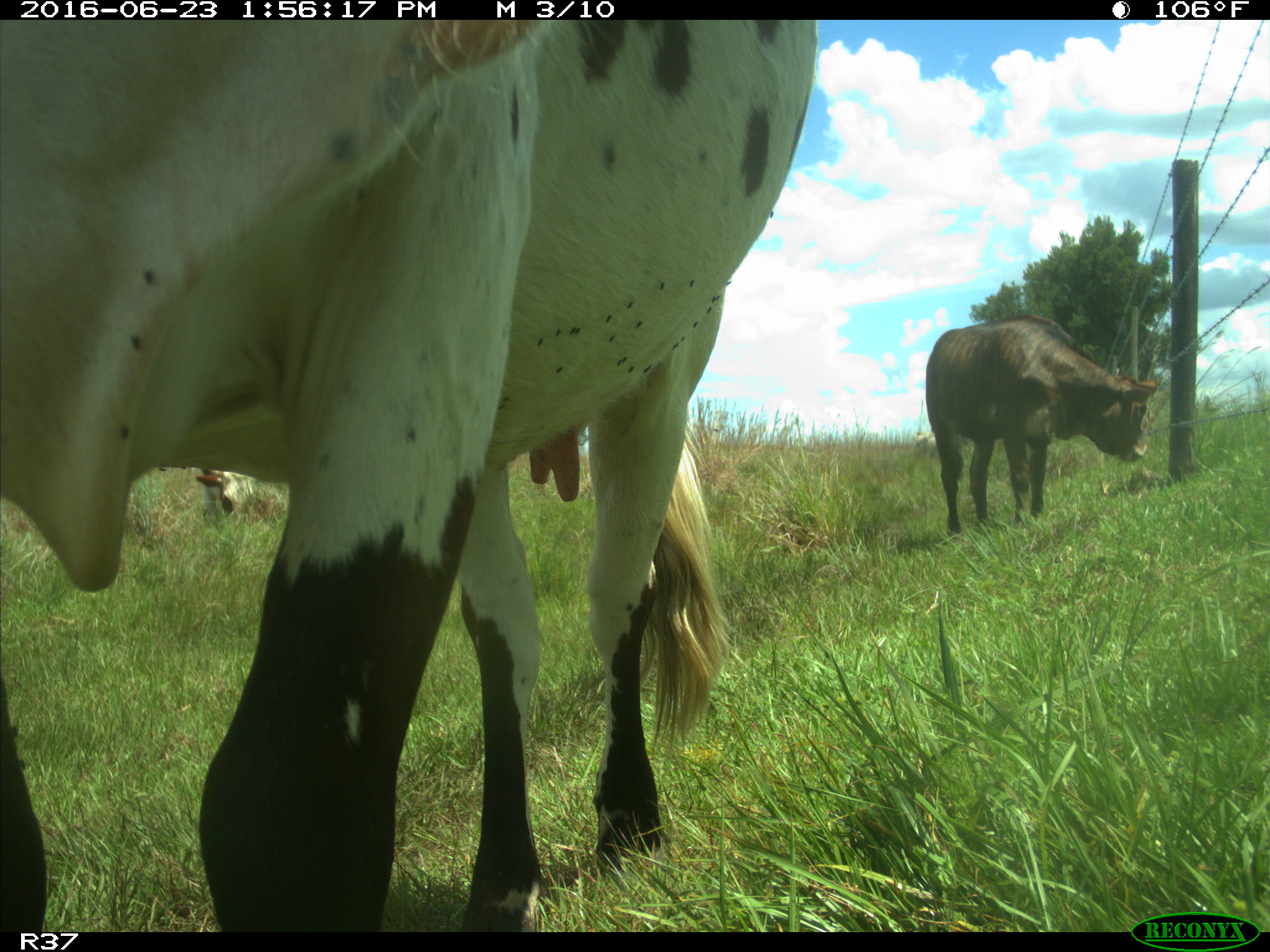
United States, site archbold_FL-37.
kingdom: Animalia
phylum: Chordata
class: Mammalia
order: Artiodactyla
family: Bovidae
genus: Bos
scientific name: Bos taurus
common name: domestic cow